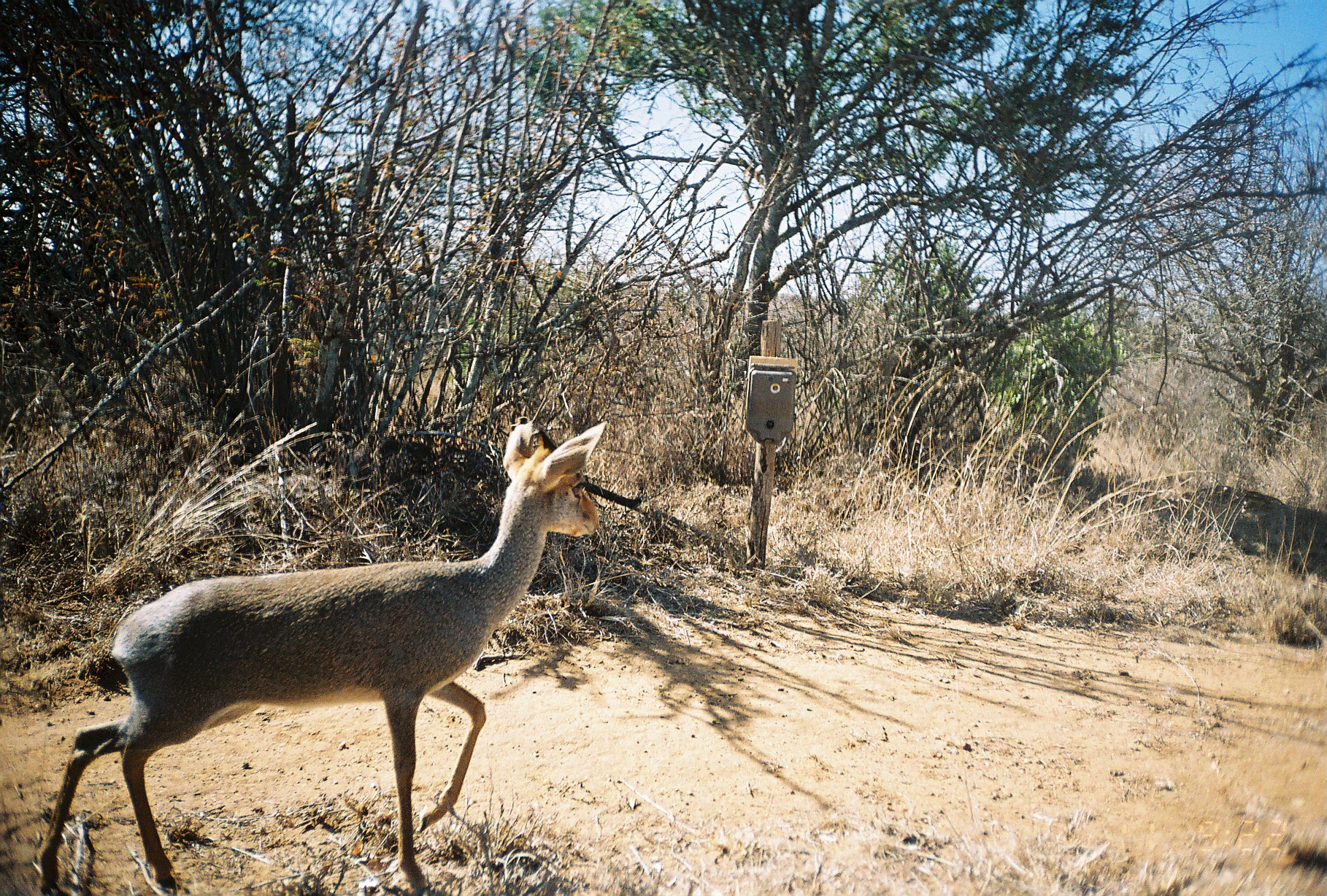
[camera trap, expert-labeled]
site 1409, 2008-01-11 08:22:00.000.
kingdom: Animalia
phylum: Chordata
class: Mammalia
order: Artiodactyla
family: Bovidae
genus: Madoqua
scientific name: Madoqua guentheri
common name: günther's dik-dik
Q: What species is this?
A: Madoqua guentheri (günther's dik-dik).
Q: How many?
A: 1.